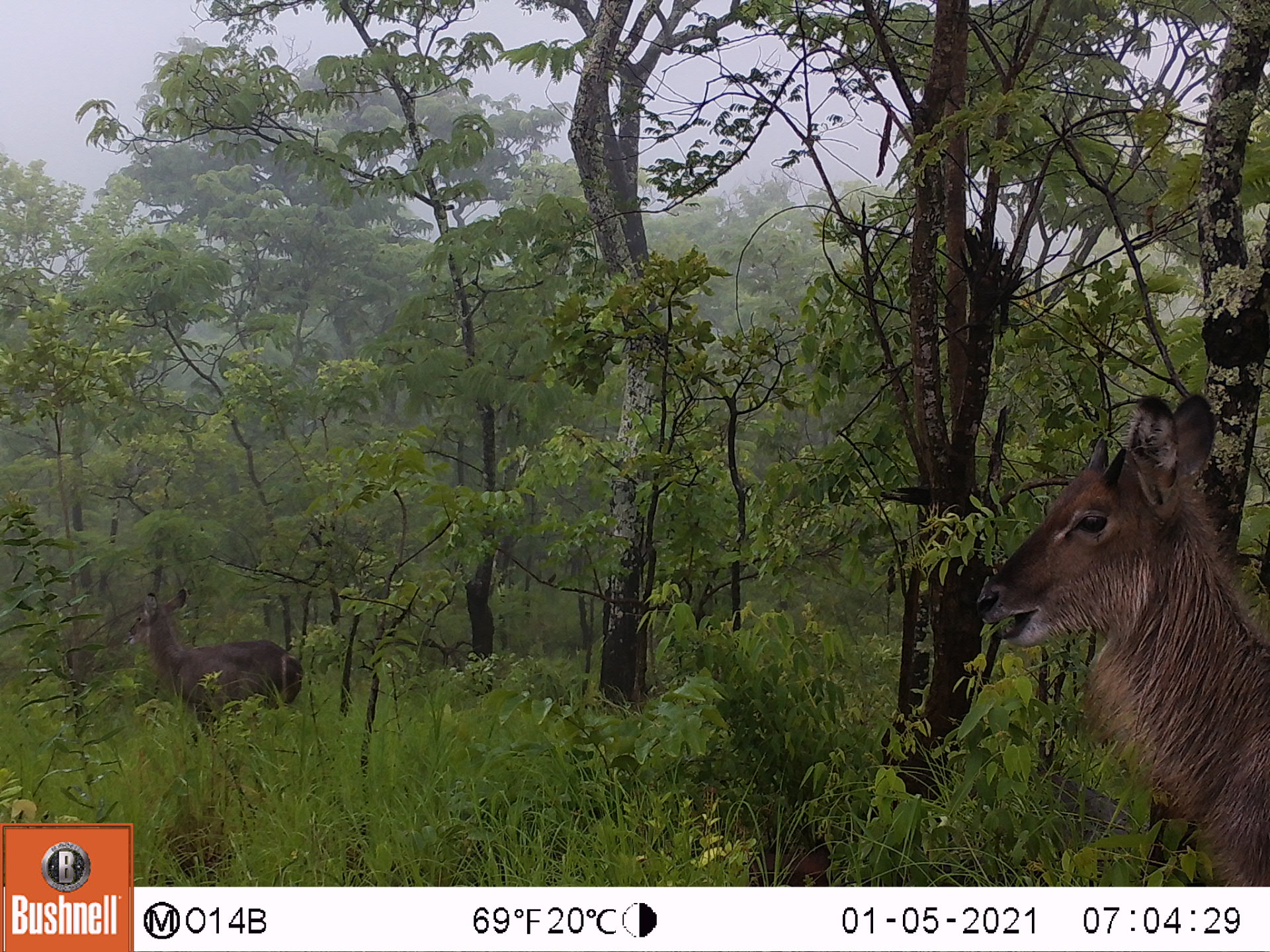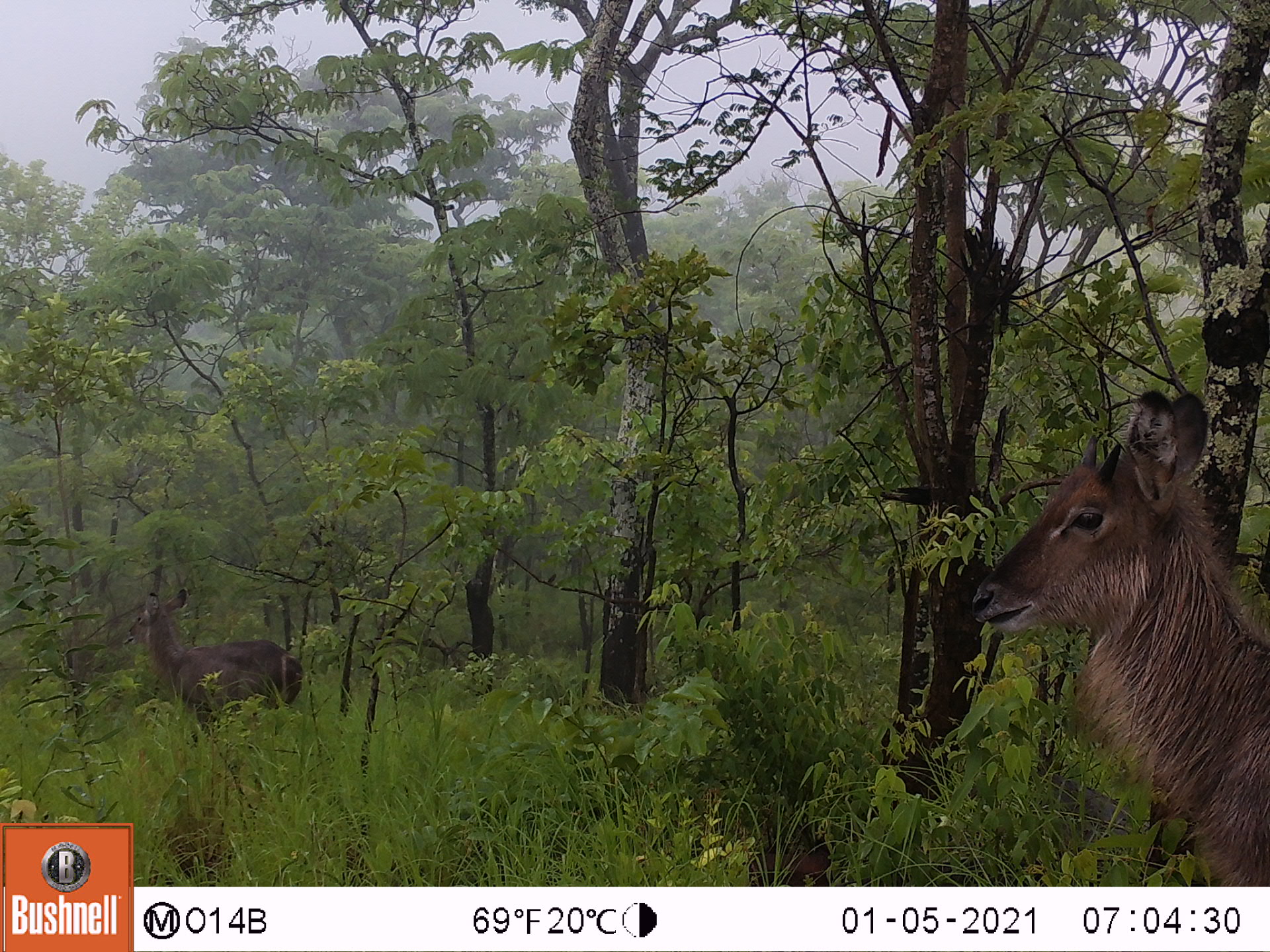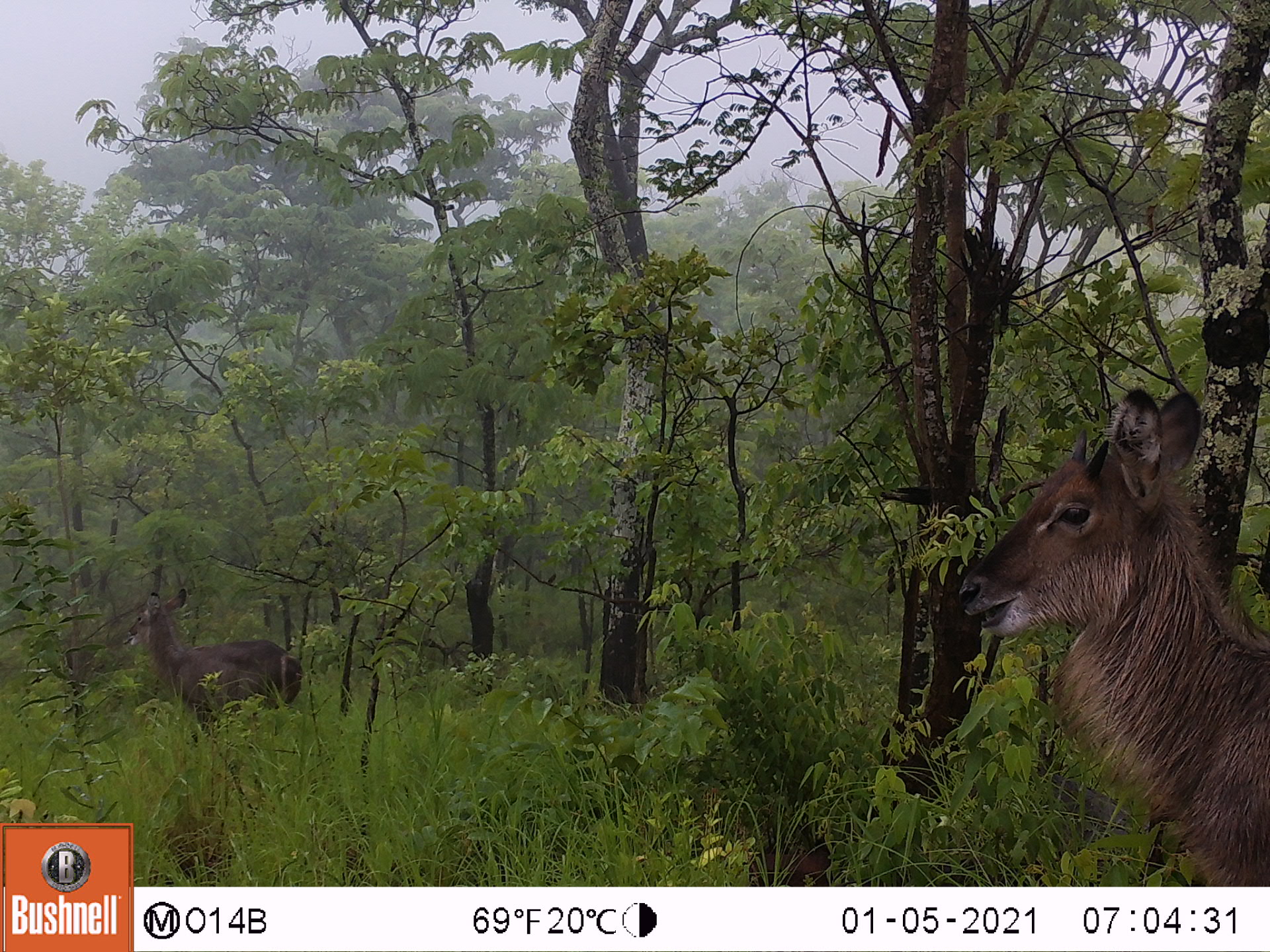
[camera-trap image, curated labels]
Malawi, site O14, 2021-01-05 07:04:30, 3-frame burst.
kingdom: Animalia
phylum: Chordata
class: Mammalia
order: Artiodactyla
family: Bovidae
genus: Kobus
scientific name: Kobus ellipsiprymnus ellipsiprymnus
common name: common waterbuck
Common waterbuck (Kobus ellipsiprymnus ellipsiprymnus), count 2.